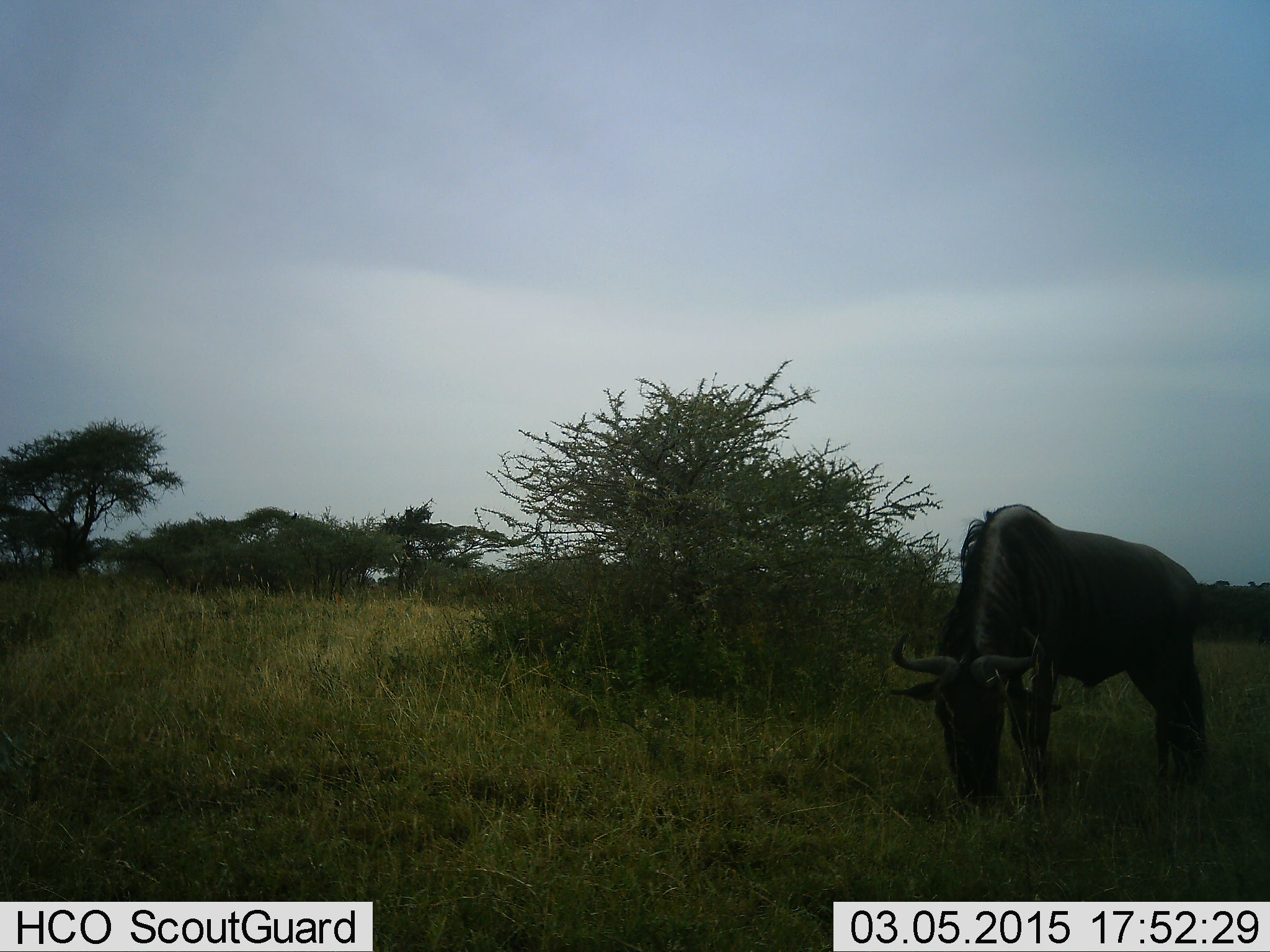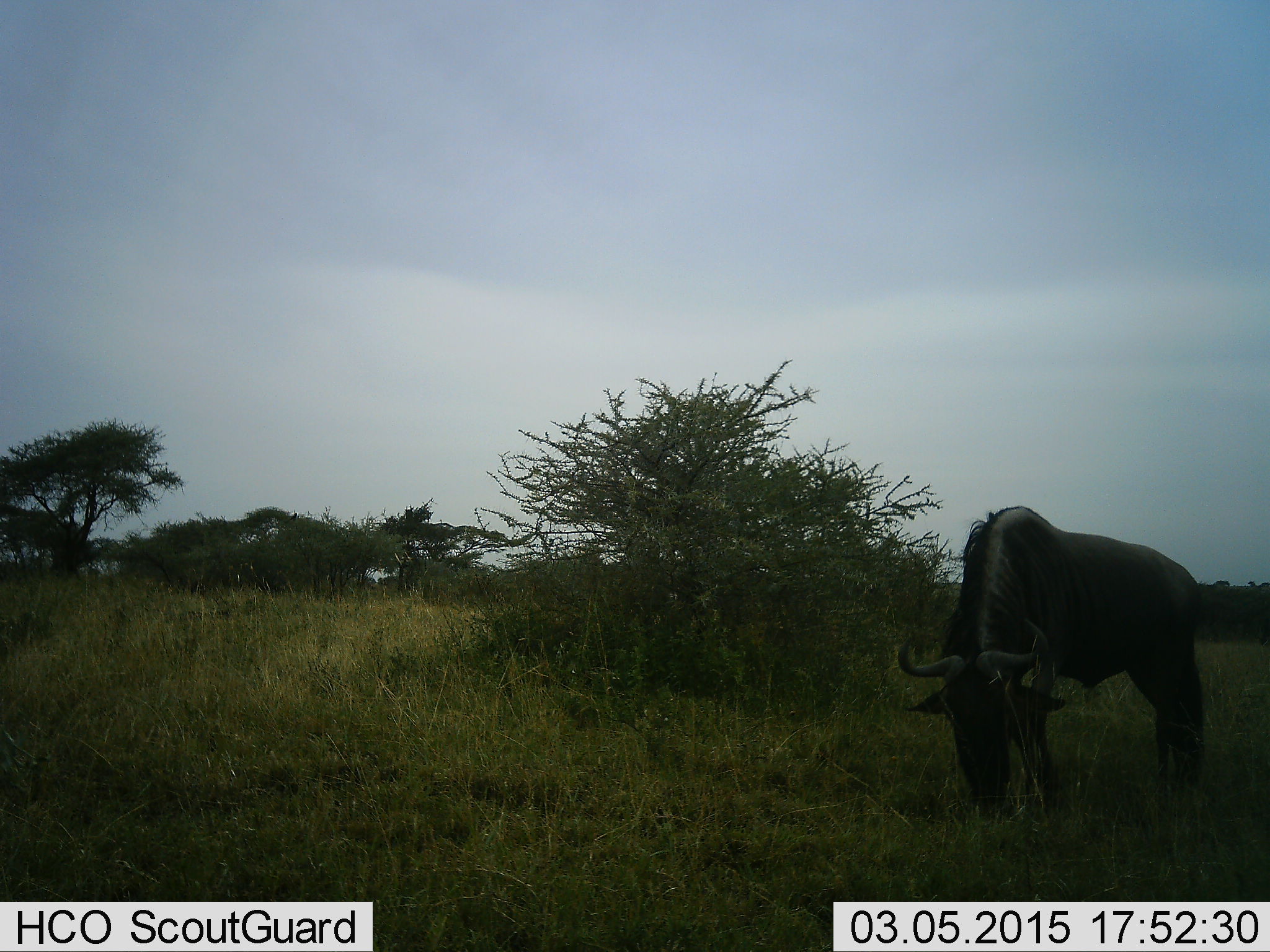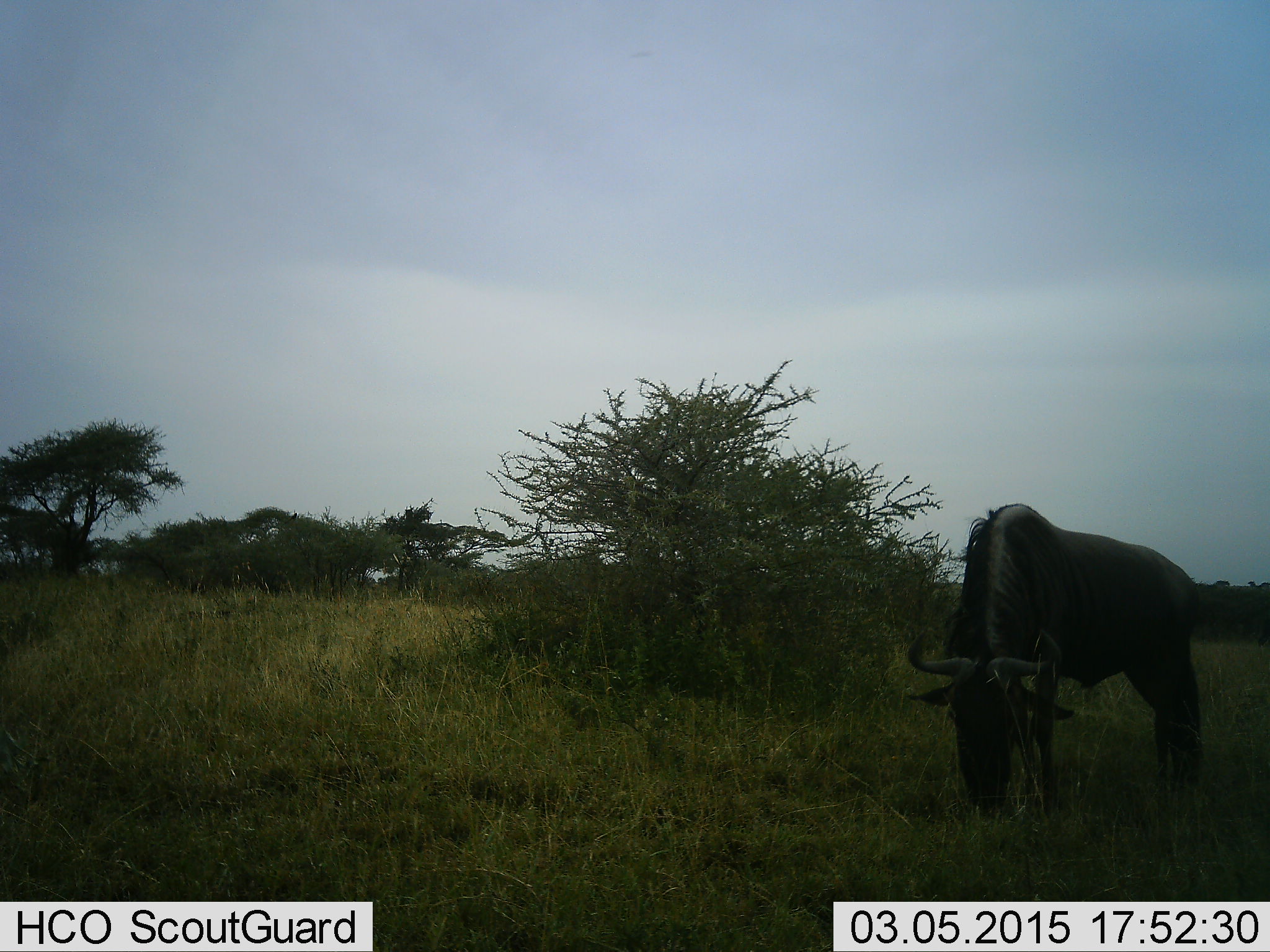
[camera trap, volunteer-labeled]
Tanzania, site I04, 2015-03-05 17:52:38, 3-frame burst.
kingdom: Animalia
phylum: Chordata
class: Mammalia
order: Artiodactyla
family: Bovidae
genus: Connochaetes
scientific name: Connochaetes taurinus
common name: blue wildebeest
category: wildebeest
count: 1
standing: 20%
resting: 0%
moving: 0%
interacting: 0%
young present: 0%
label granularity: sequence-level